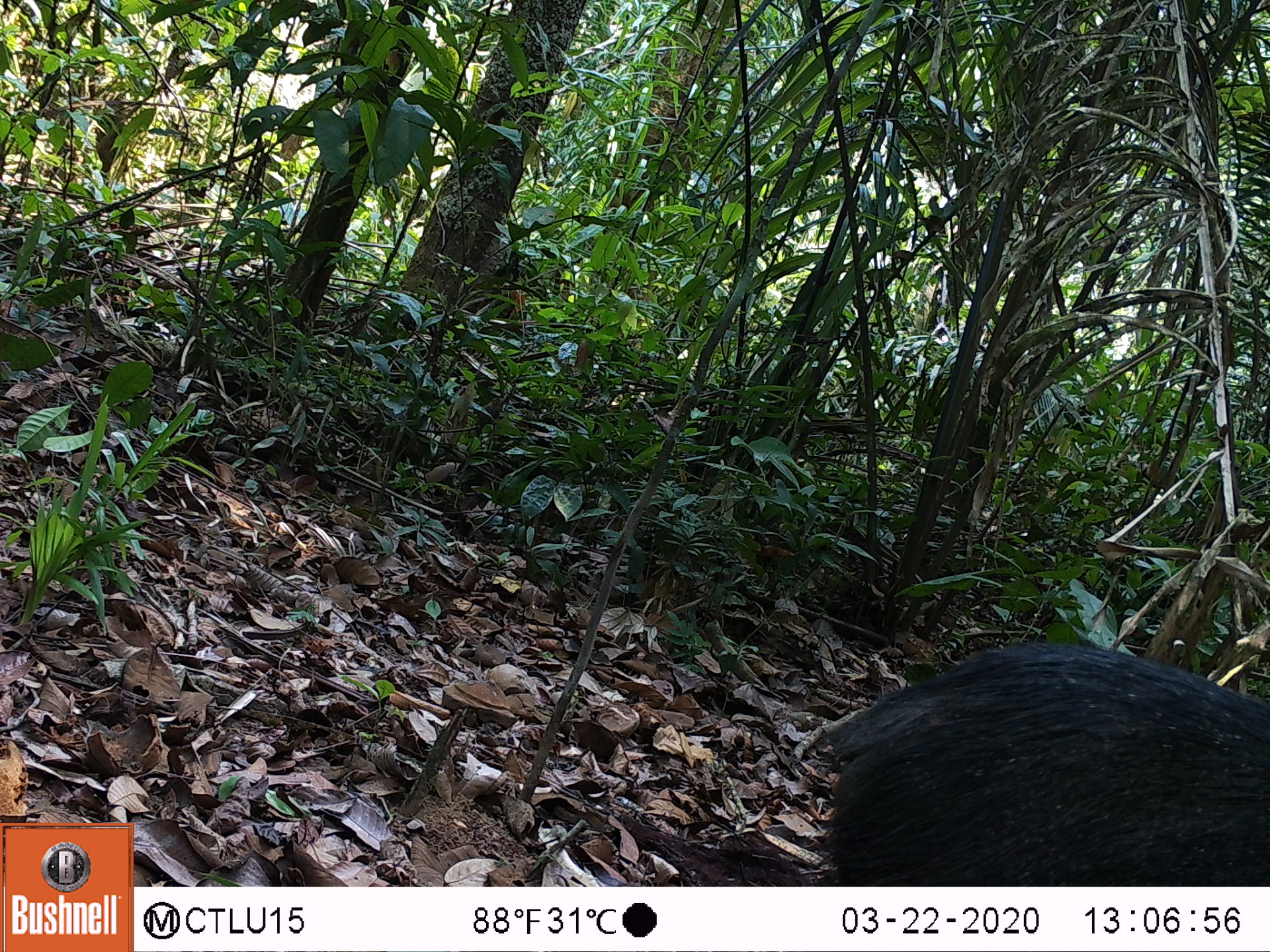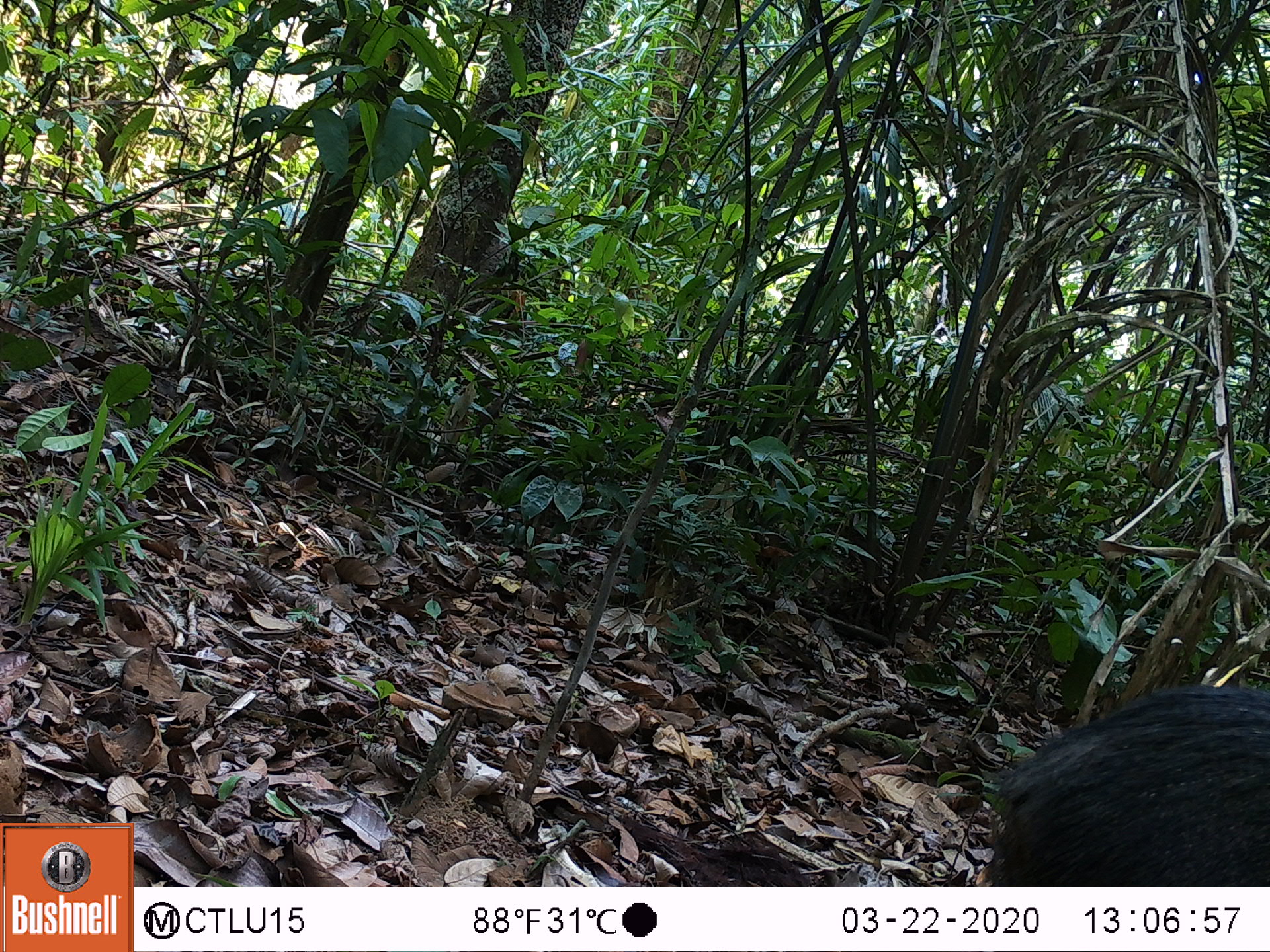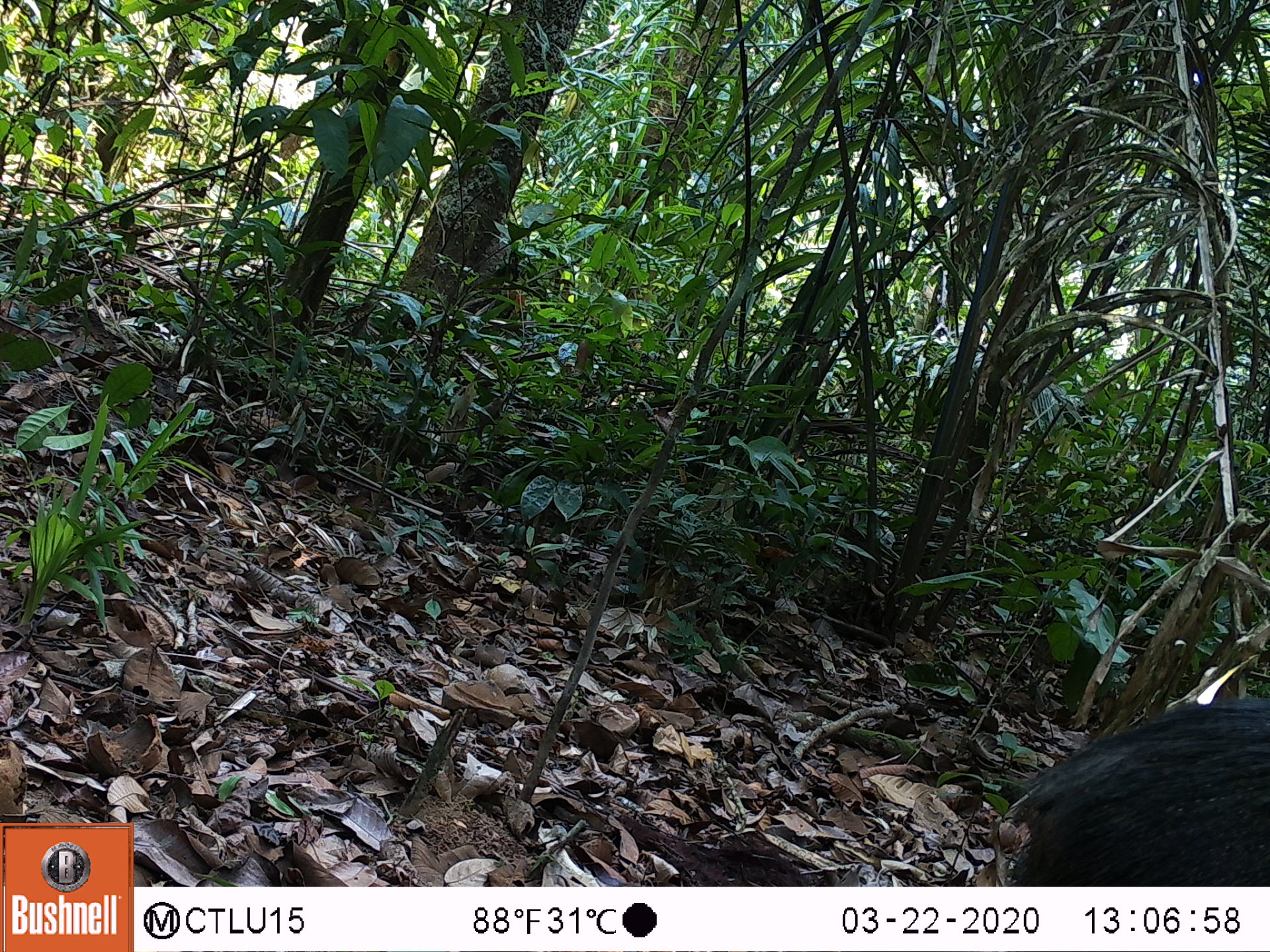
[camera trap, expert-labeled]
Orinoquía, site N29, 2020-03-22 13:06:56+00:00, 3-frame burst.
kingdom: Animalia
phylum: Chordata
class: Mammalia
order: Artiodactyla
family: Tayassuidae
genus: Pecari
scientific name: Pecari tajacu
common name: collared peccary